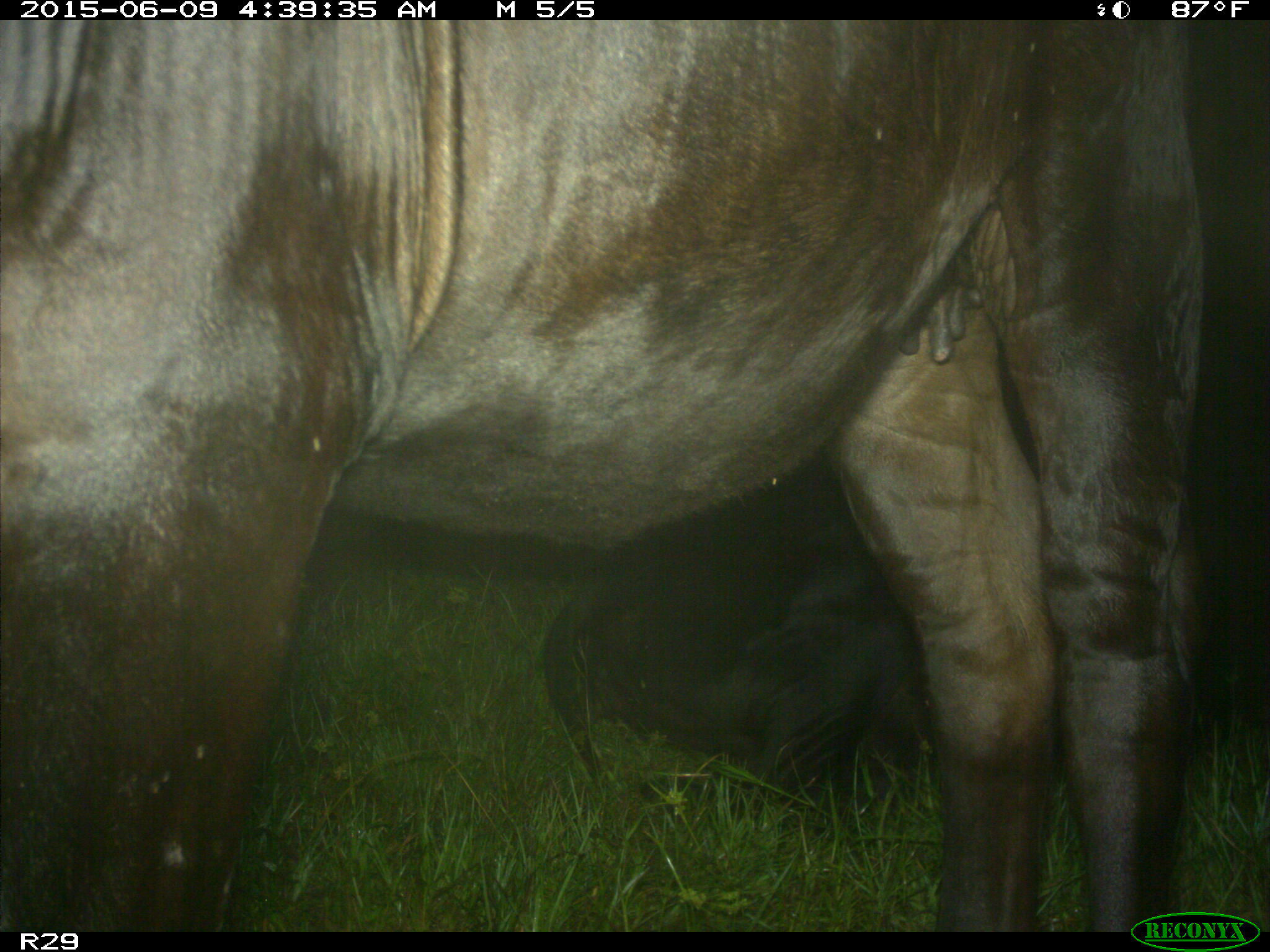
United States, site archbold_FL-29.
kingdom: Animalia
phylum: Chordata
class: Mammalia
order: Artiodactyla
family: Bovidae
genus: Bos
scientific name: Bos taurus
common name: domestic cow